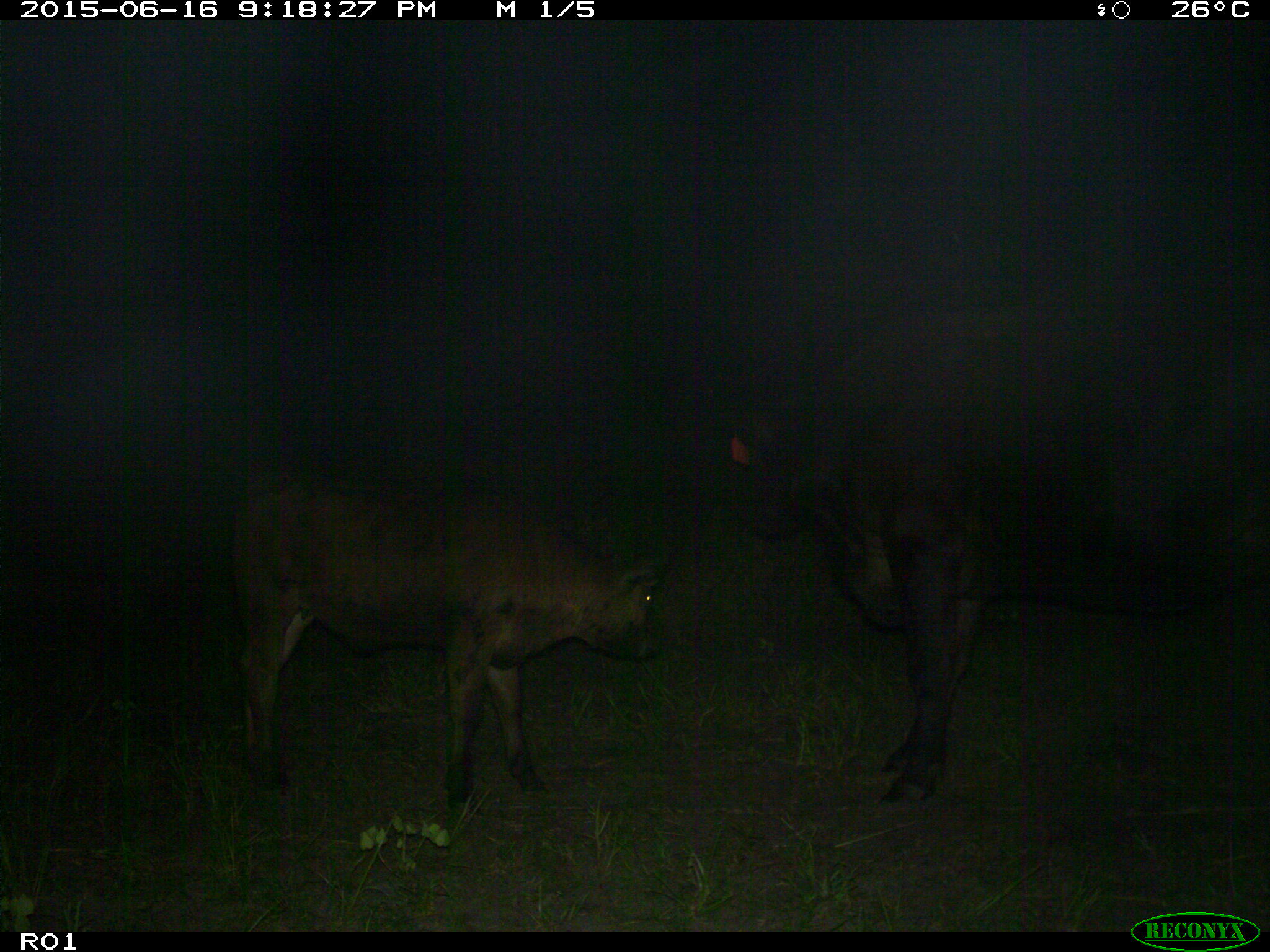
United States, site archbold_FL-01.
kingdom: Animalia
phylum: Chordata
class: Mammalia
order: Artiodactyla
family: Bovidae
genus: Bos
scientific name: Bos taurus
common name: domestic cow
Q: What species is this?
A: Bos taurus (domestic cow).